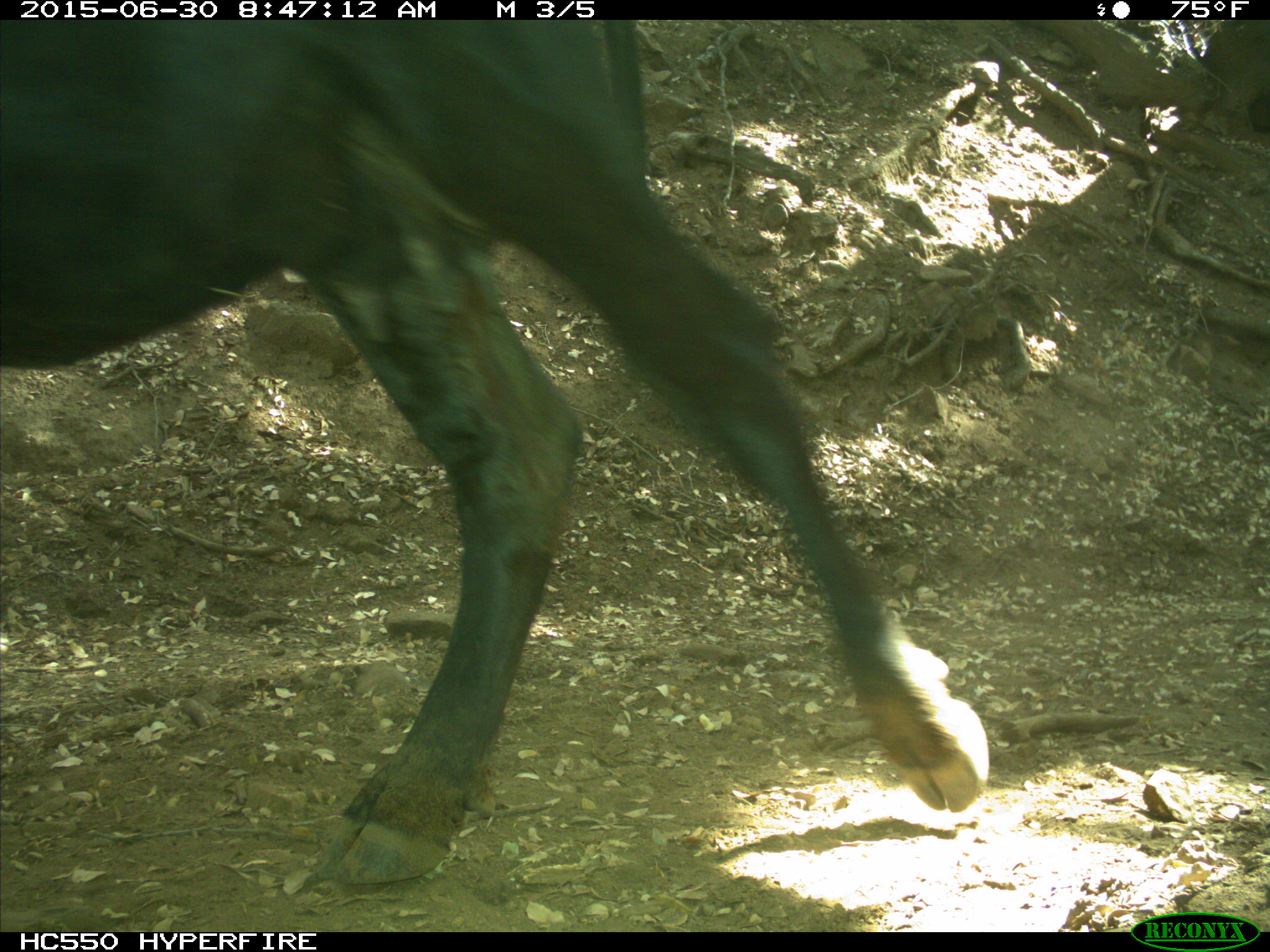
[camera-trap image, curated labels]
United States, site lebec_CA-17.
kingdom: Animalia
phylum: Chordata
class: Mammalia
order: Artiodactyla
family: Bovidae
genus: Bos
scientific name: Bos taurus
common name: domestic cow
Bos taurus (domestic cow).